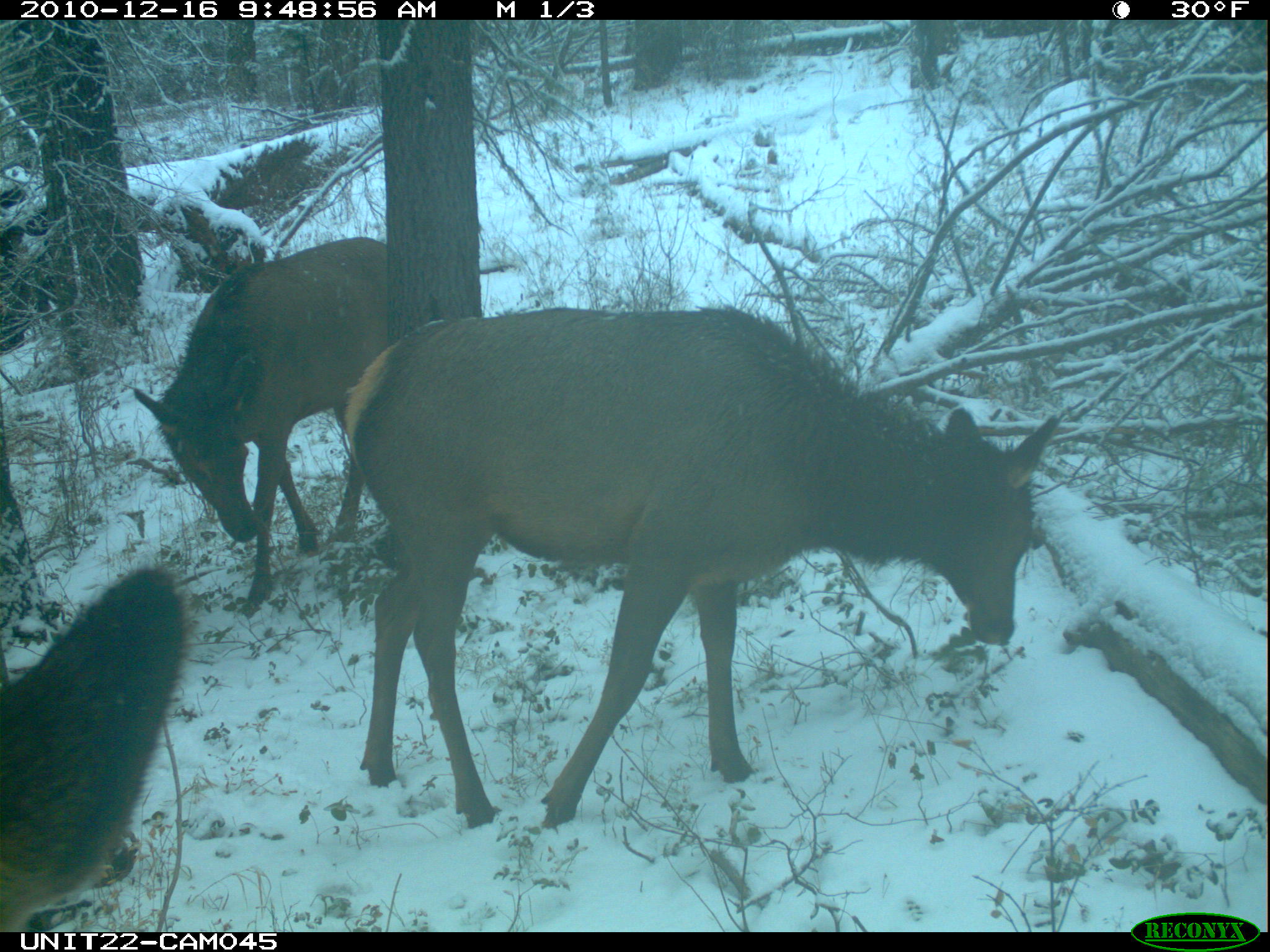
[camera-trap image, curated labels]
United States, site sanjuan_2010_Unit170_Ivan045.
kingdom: Animalia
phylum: Chordata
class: Mammalia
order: Artiodactyla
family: Cervidae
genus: Cervus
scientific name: Cervus elaphus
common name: red deer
Cervus elaphus (red deer).